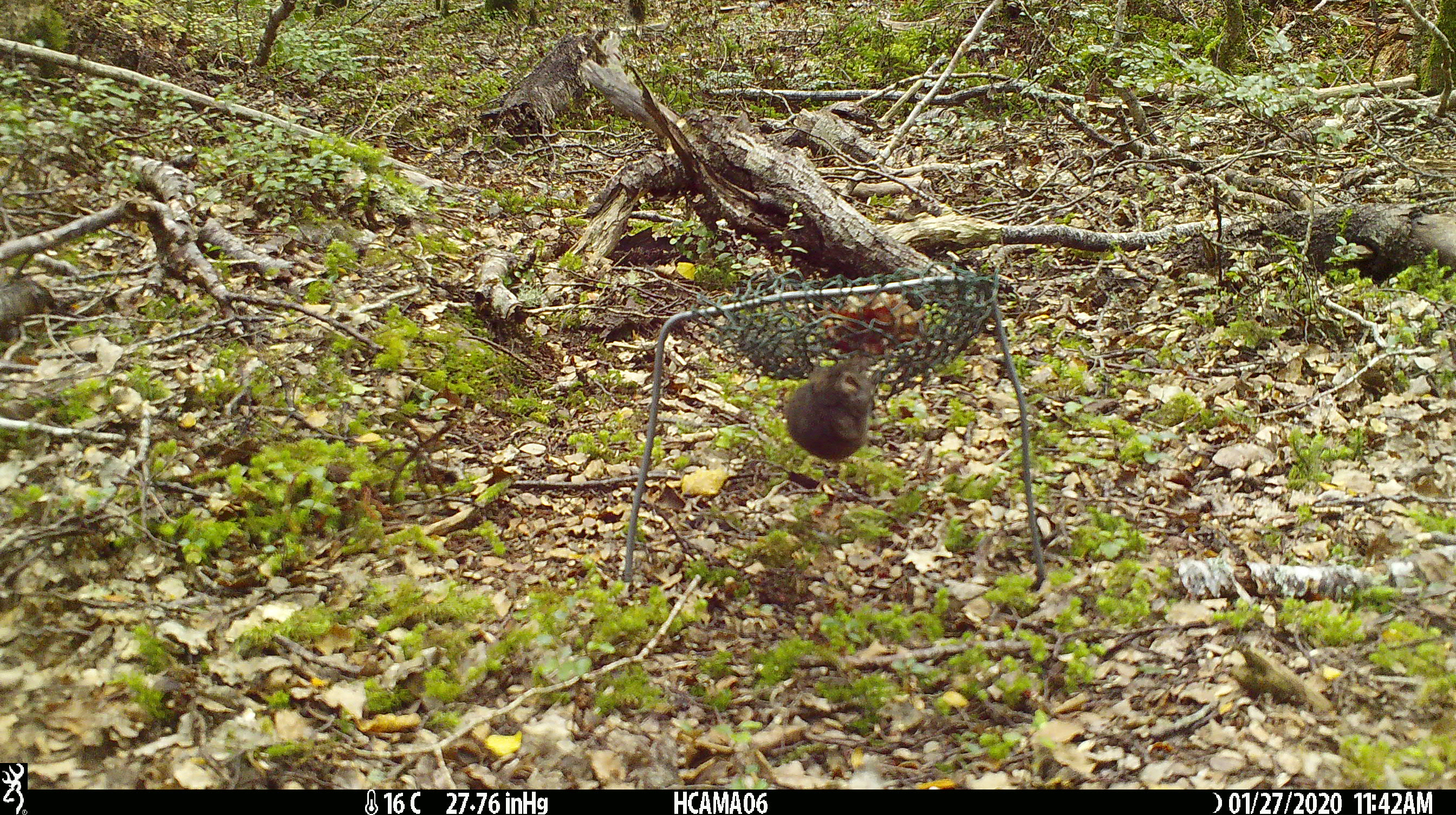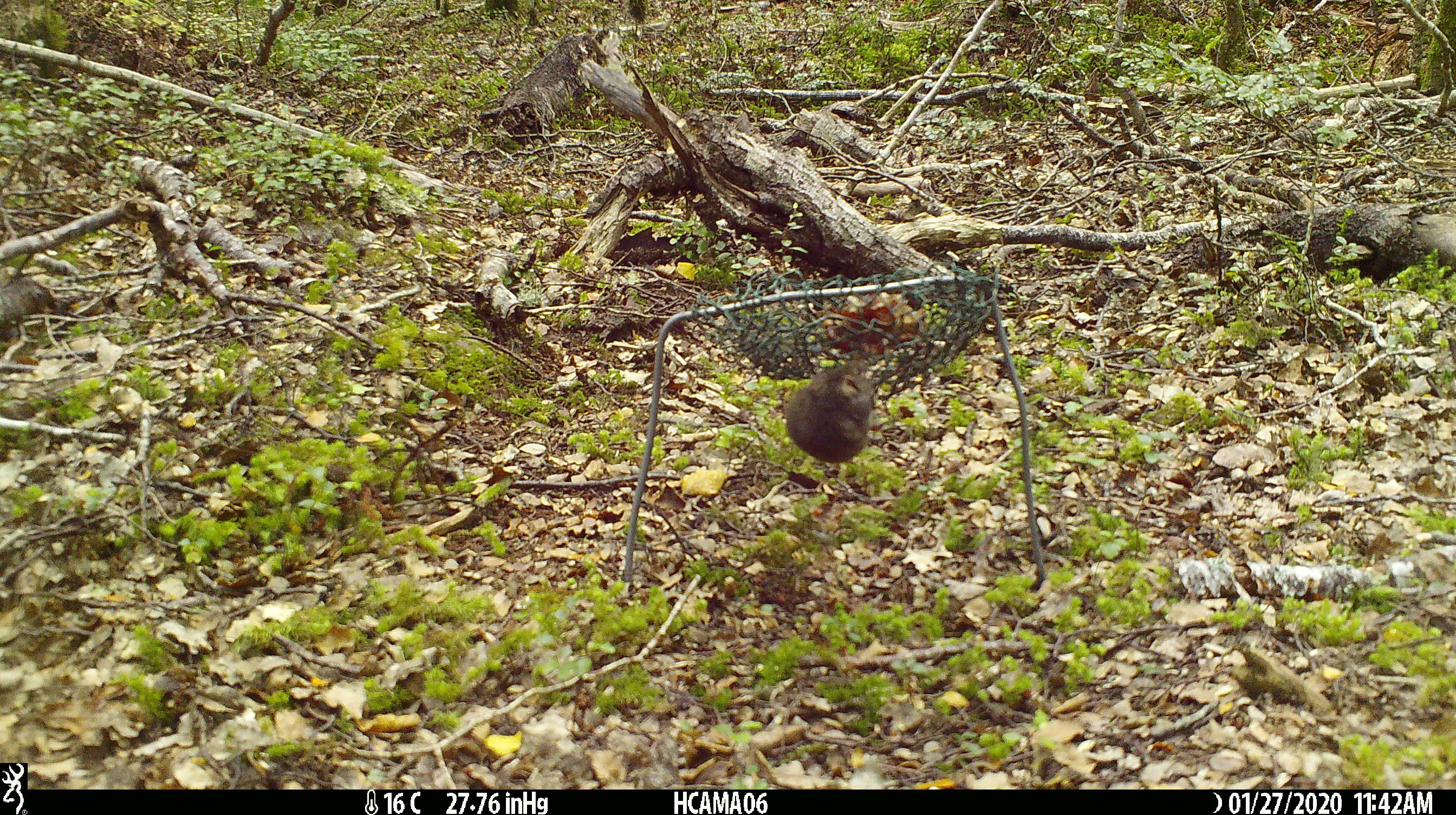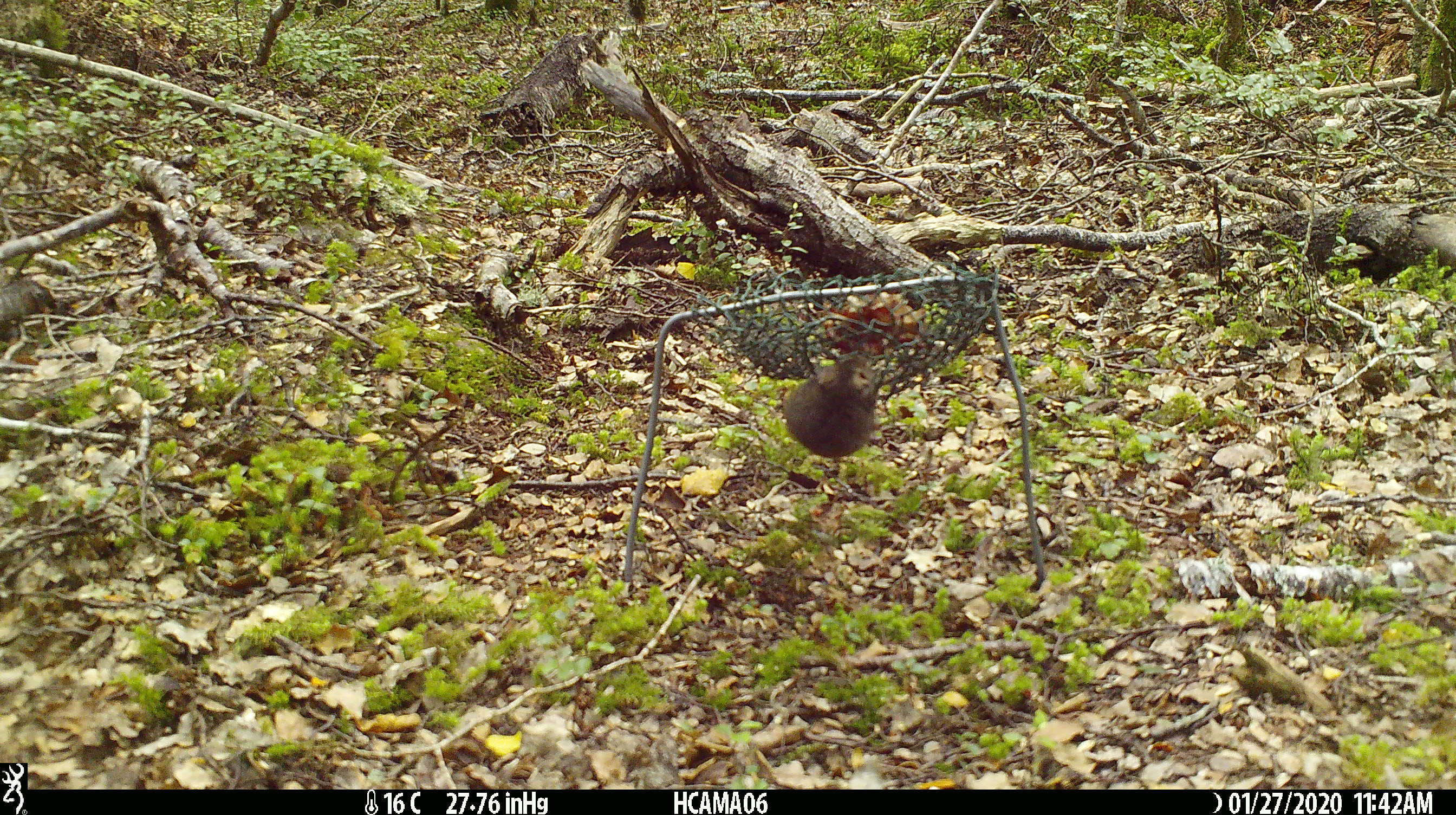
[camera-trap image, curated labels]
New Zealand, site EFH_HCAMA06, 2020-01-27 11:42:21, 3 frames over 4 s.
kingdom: Animalia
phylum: Chordata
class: Mammalia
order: Rodentia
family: Muridae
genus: Mus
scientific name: Mus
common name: mouse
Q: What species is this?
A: Mouse (Mus).